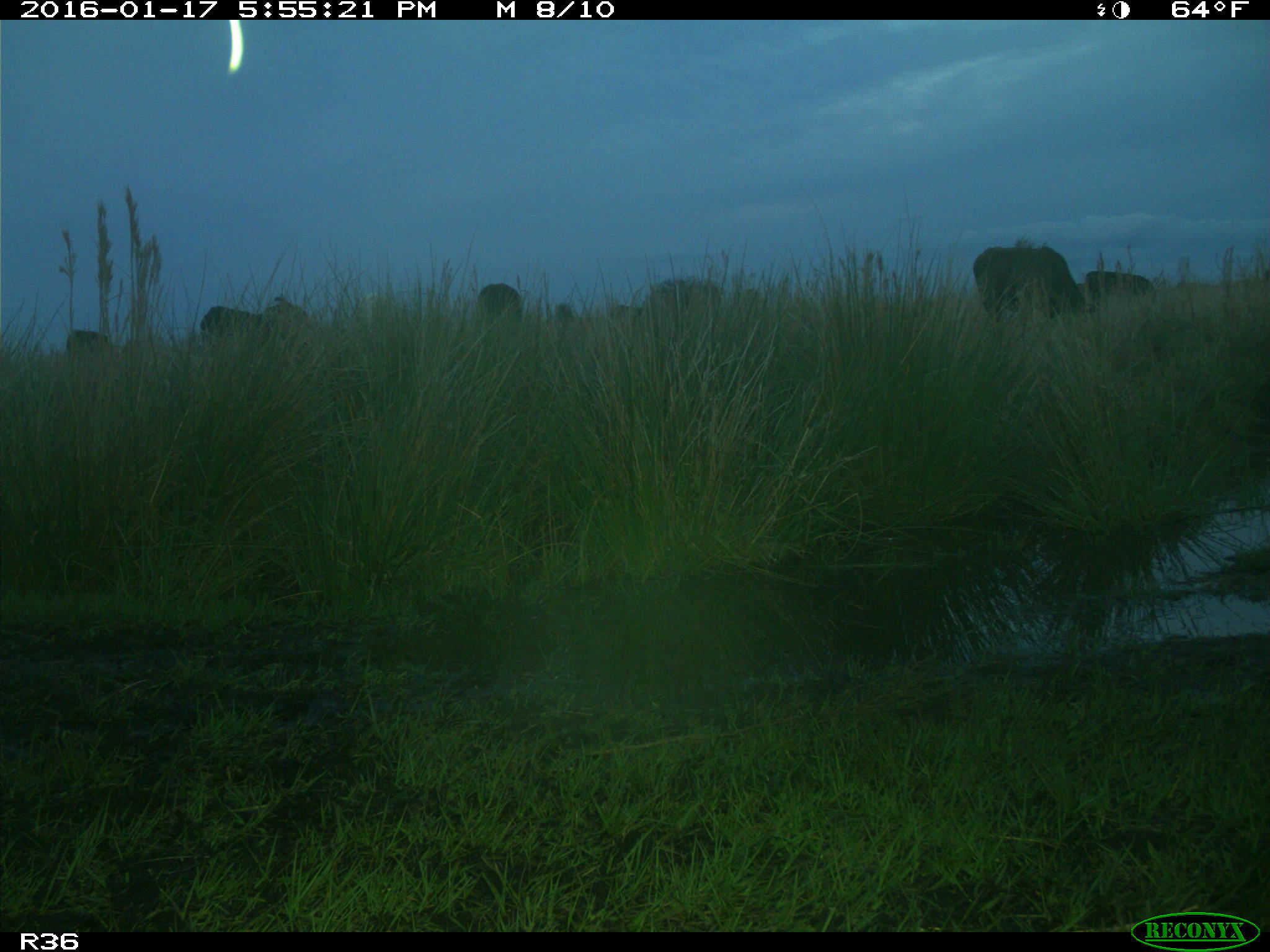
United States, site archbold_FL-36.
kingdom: Animalia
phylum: Chordata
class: Mammalia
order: Artiodactyla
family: Bovidae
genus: Bos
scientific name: Bos taurus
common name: domestic cow